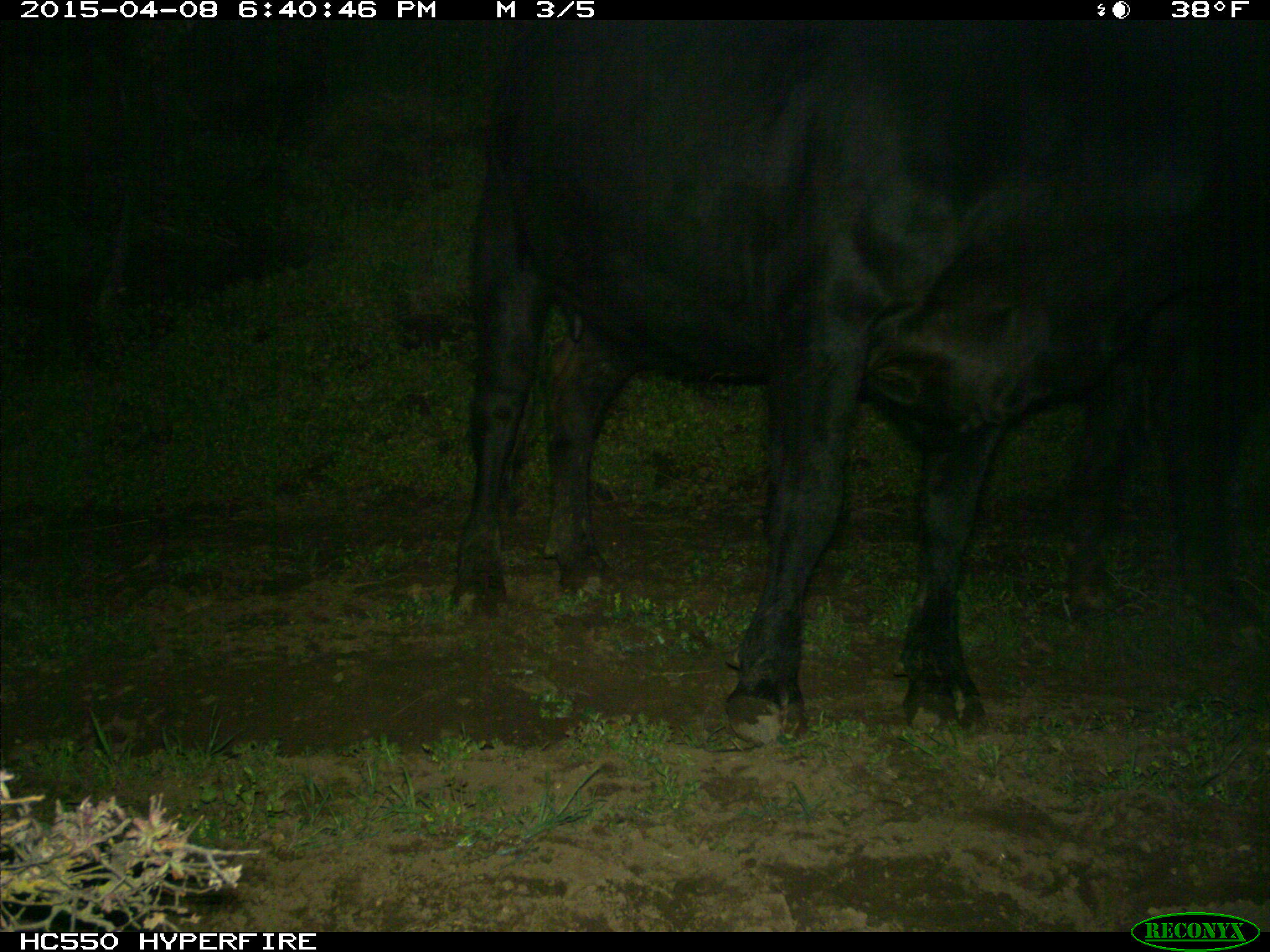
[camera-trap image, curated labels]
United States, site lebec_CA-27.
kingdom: Animalia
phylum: Chordata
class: Mammalia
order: Artiodactyla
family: Bovidae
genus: Bos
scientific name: Bos taurus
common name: domestic cow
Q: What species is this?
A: Bos taurus (domestic cow).